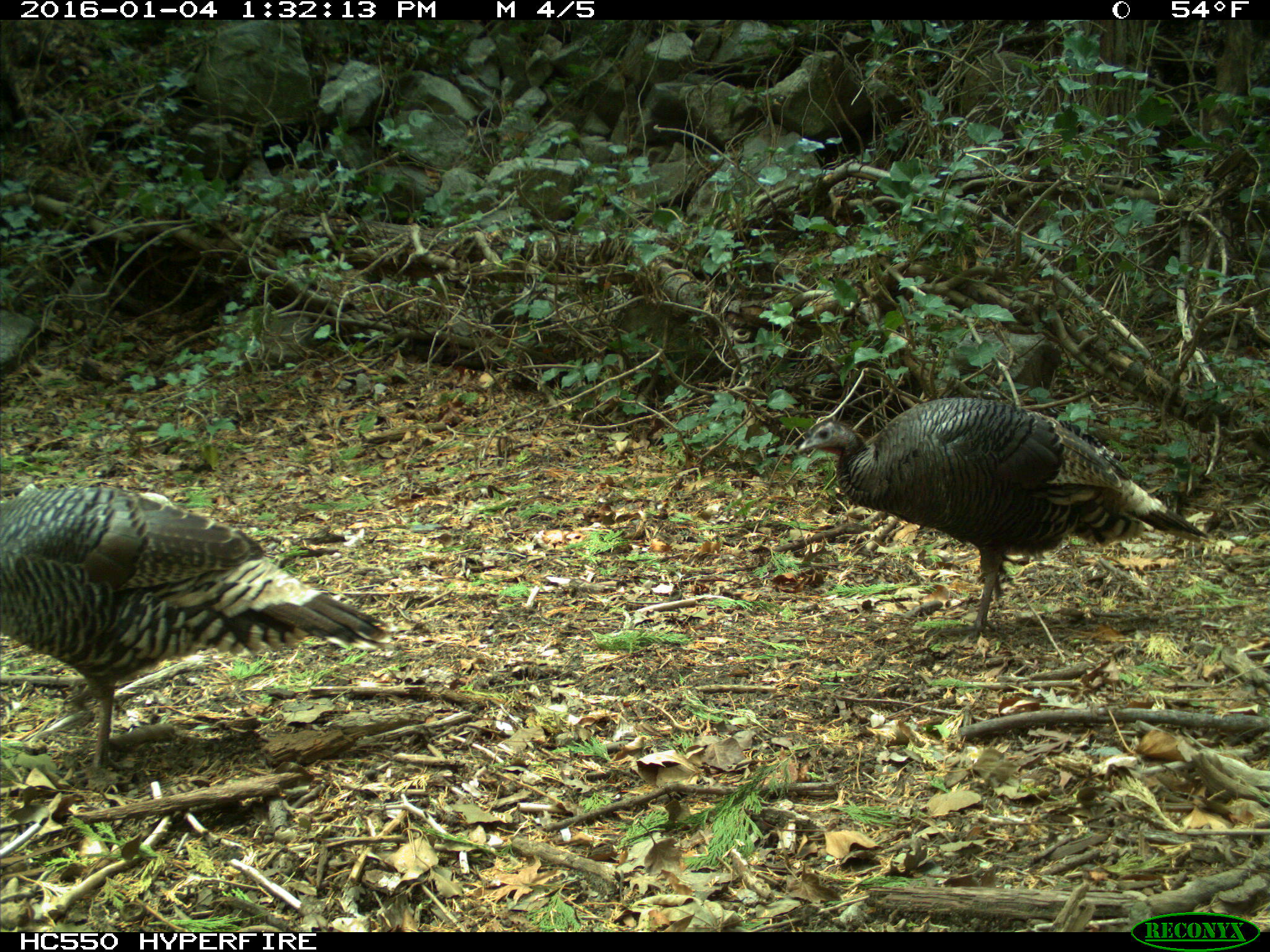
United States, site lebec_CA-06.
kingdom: Animalia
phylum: Chordata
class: Aves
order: Galliformes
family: Phasianidae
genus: Meleagris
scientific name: Meleagris gallopavo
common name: wild turkey